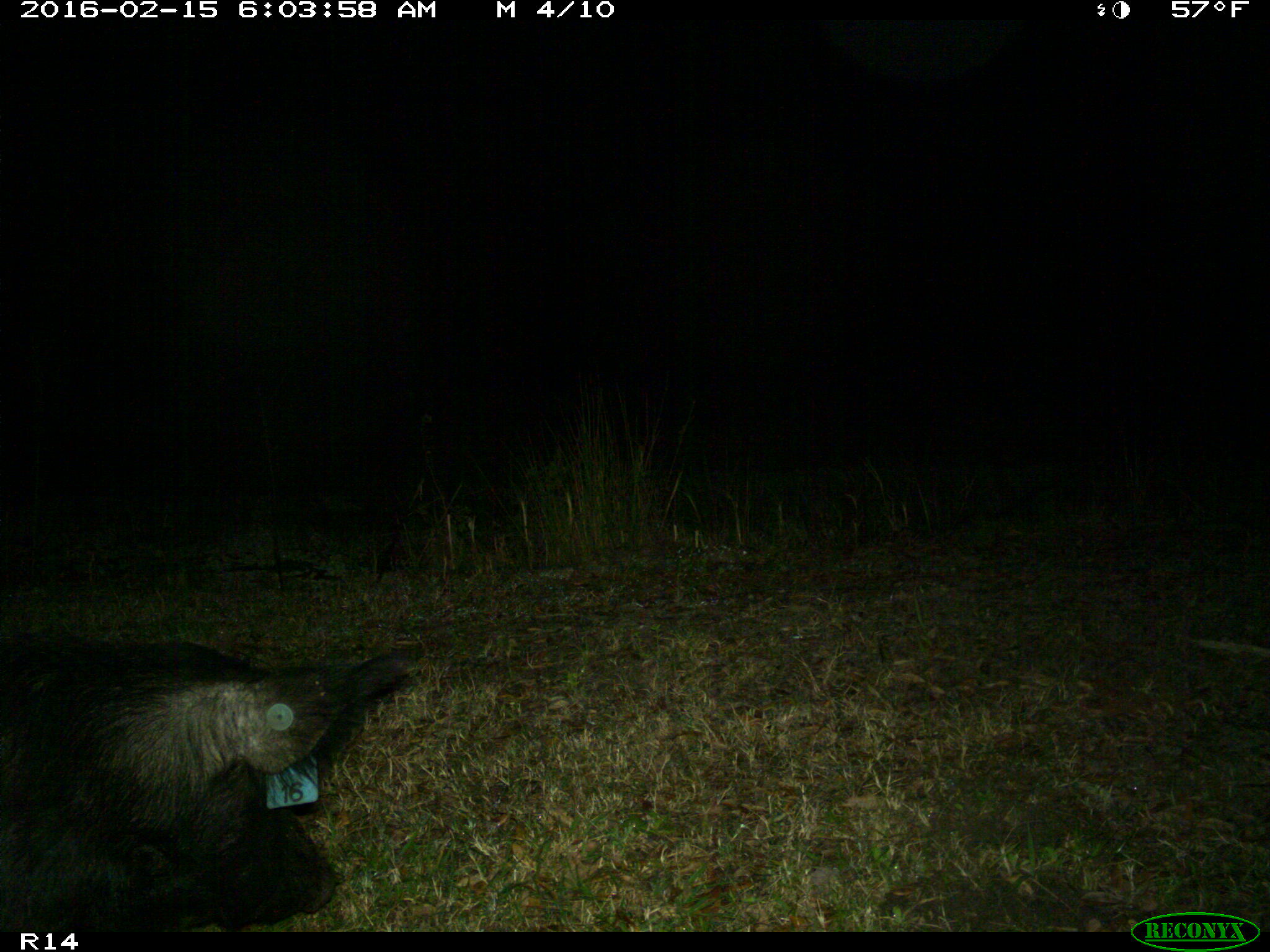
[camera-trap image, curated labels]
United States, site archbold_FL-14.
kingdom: Animalia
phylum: Chordata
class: Mammalia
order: Artiodactyla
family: Suidae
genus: Sus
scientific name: Sus scrofa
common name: wild boar